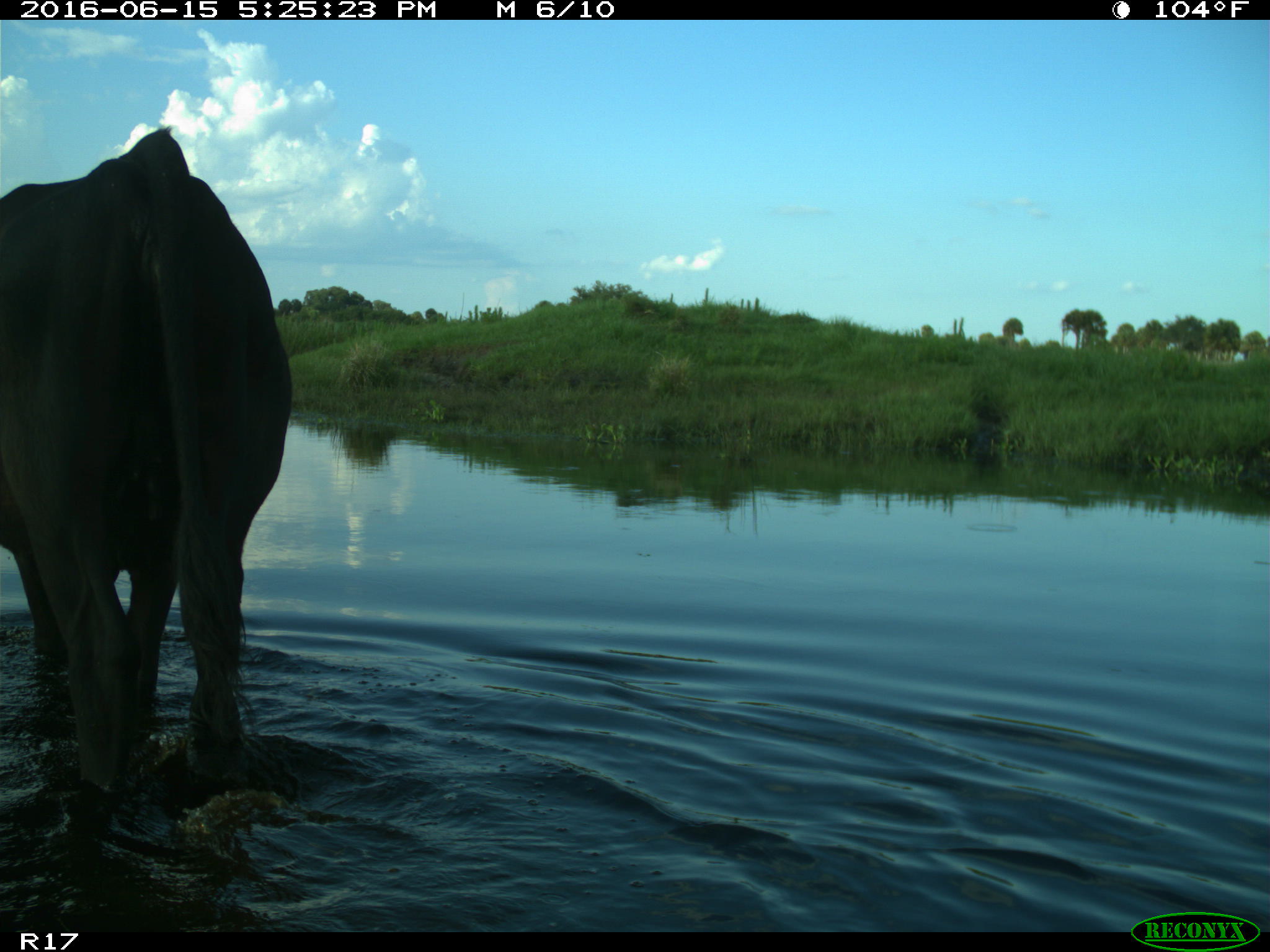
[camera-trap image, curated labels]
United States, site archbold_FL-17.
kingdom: Animalia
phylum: Chordata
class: Mammalia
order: Artiodactyla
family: Bovidae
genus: Bos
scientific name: Bos taurus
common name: domestic cow